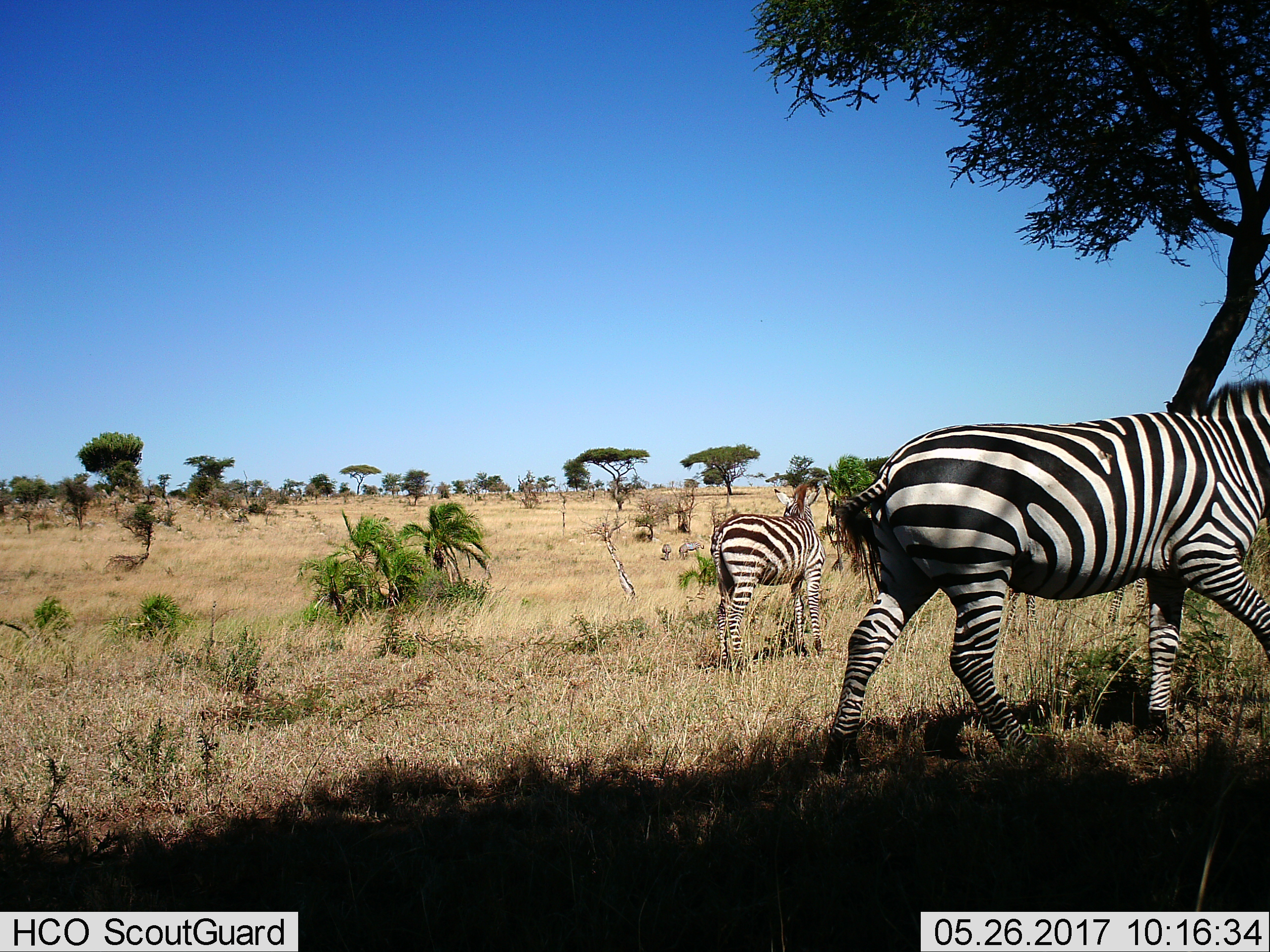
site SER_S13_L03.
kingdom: Animalia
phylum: Chordata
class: Mammalia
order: Perissodactyla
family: Equidae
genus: Equus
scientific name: Equus quagga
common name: plains zebra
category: zebraplains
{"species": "zebraplains (plains zebra) (Equus quagga)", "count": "2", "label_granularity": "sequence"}